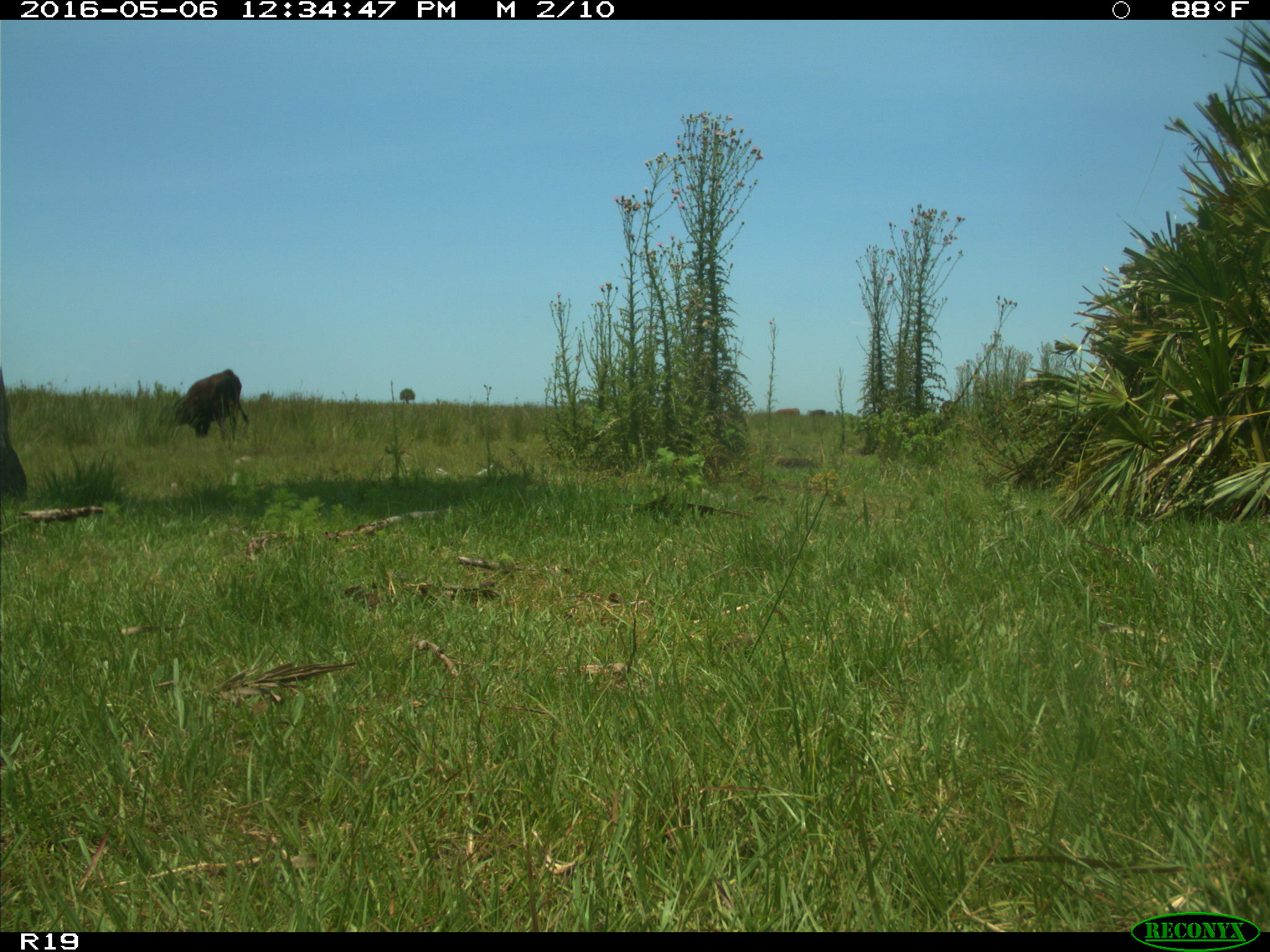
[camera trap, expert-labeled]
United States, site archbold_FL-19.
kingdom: Animalia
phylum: Chordata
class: Mammalia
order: Artiodactyla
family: Bovidae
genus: Bos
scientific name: Bos taurus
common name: domestic cow